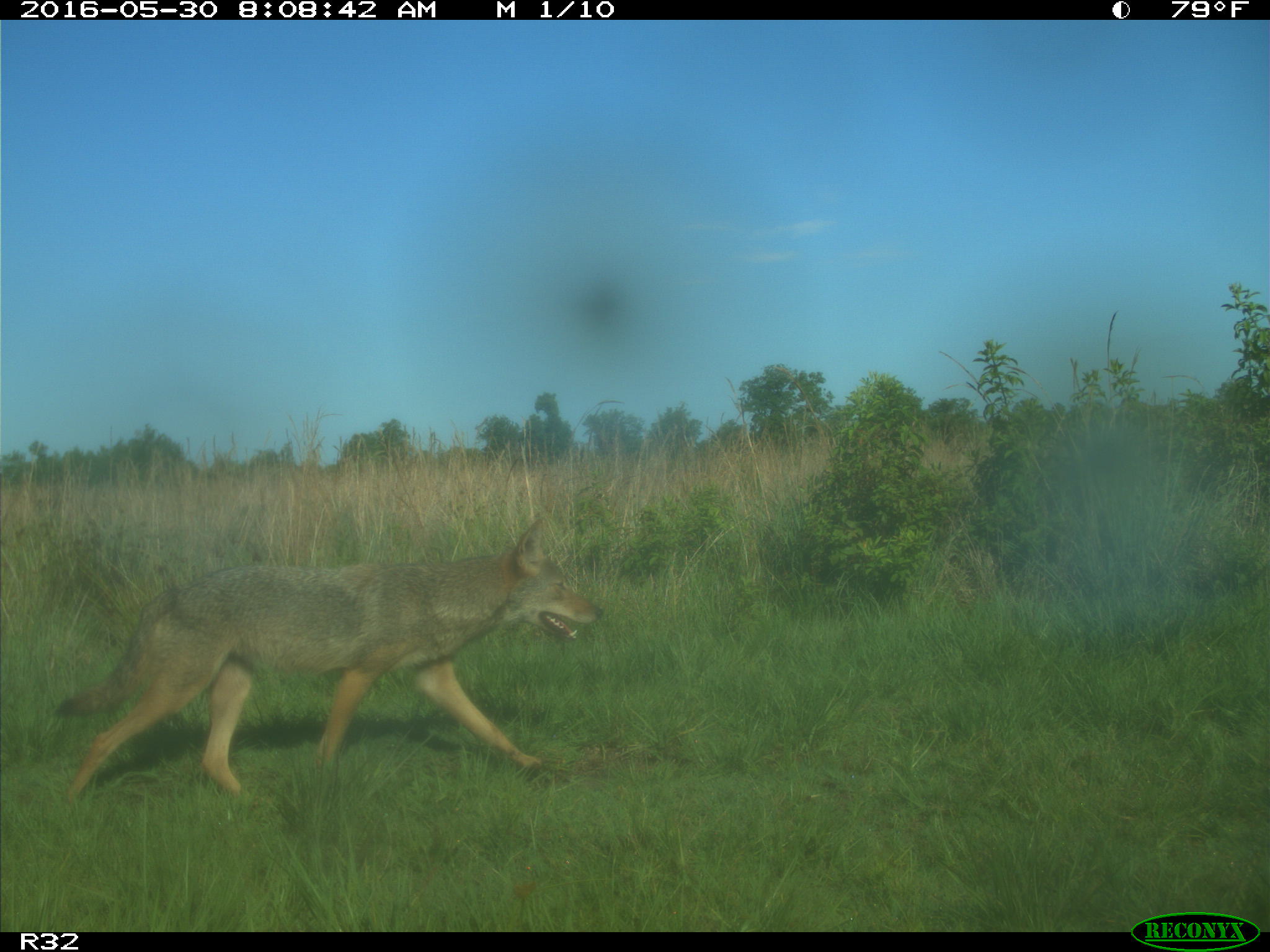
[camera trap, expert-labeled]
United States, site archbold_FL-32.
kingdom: Animalia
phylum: Chordata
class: Mammalia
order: Carnivora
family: Canidae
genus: Canis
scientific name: Canis latrans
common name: coyote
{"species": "Canis latrans (coyote)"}